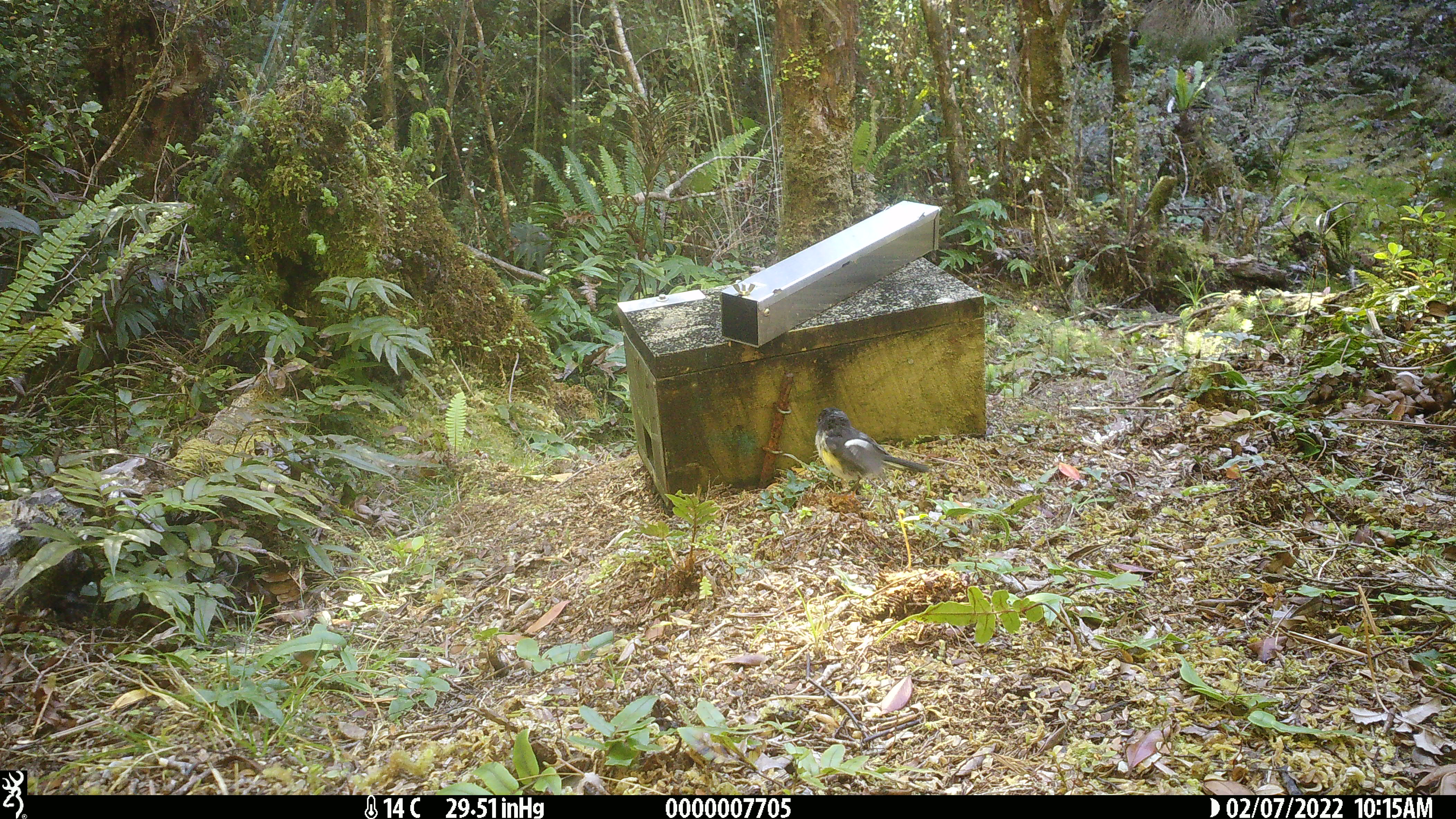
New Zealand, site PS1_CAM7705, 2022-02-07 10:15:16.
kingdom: Animalia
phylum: Chordata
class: Aves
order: Passeriformes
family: Petroicidae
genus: Petroica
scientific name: Petroica macrocephala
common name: tomtit